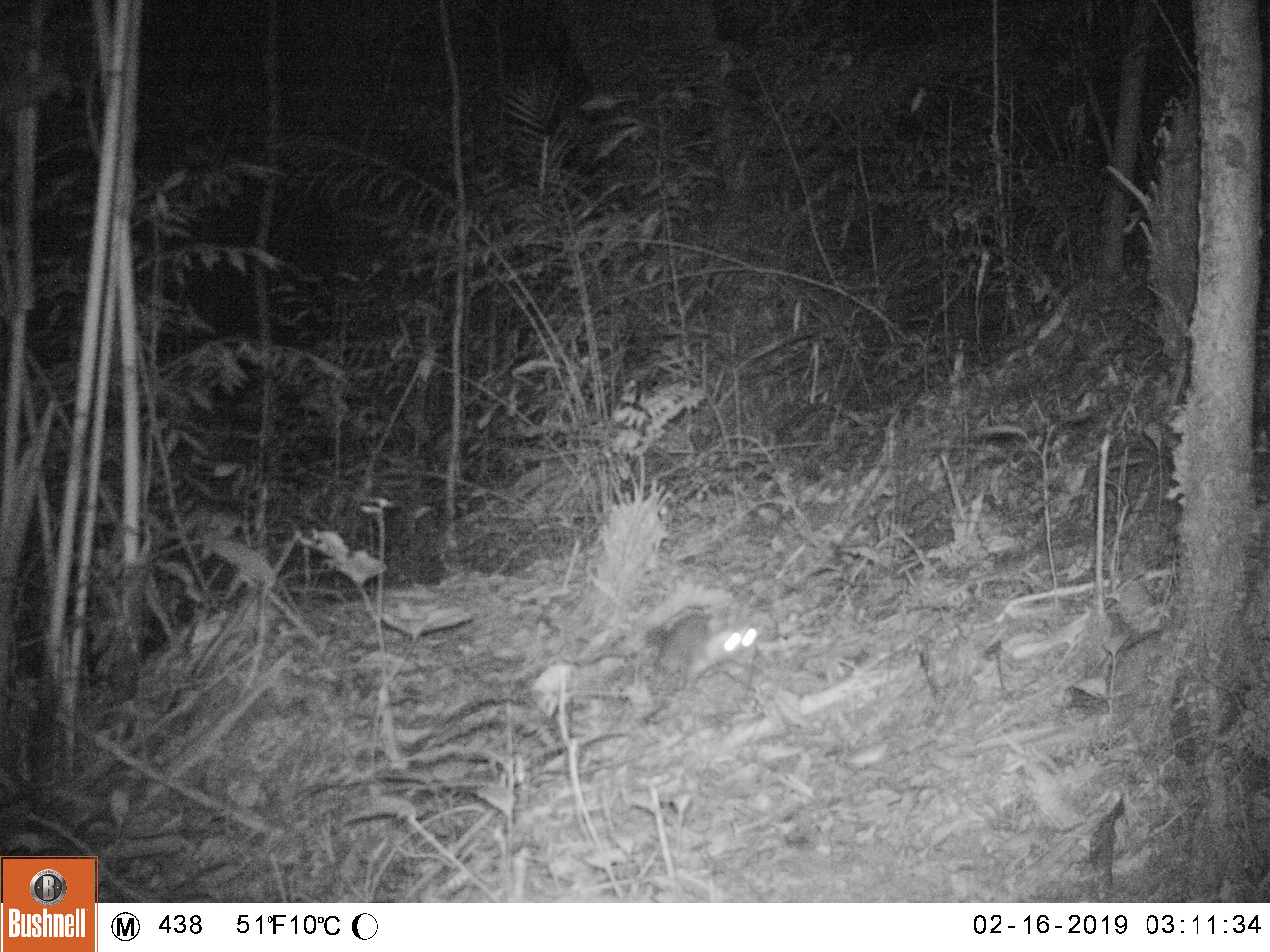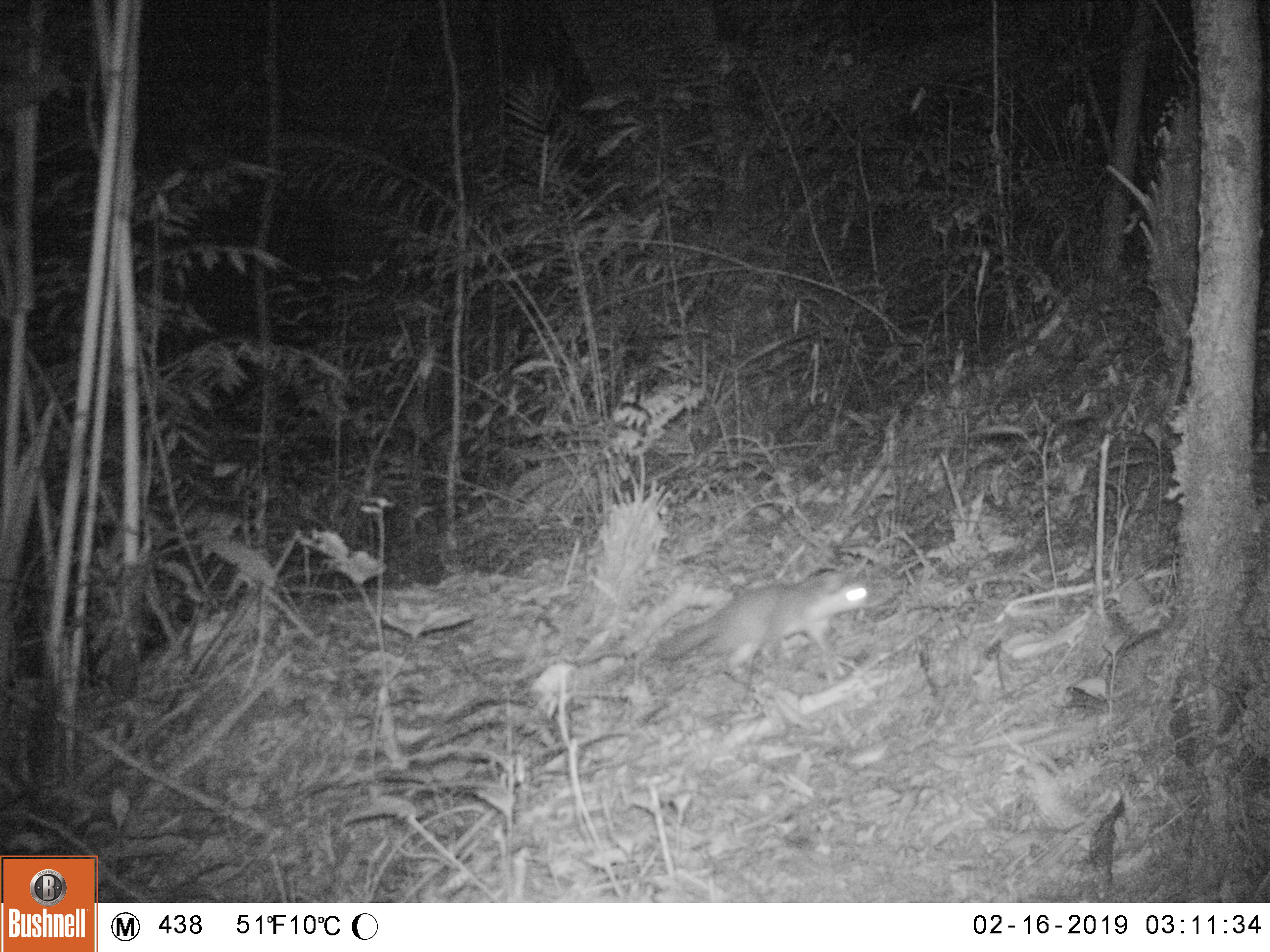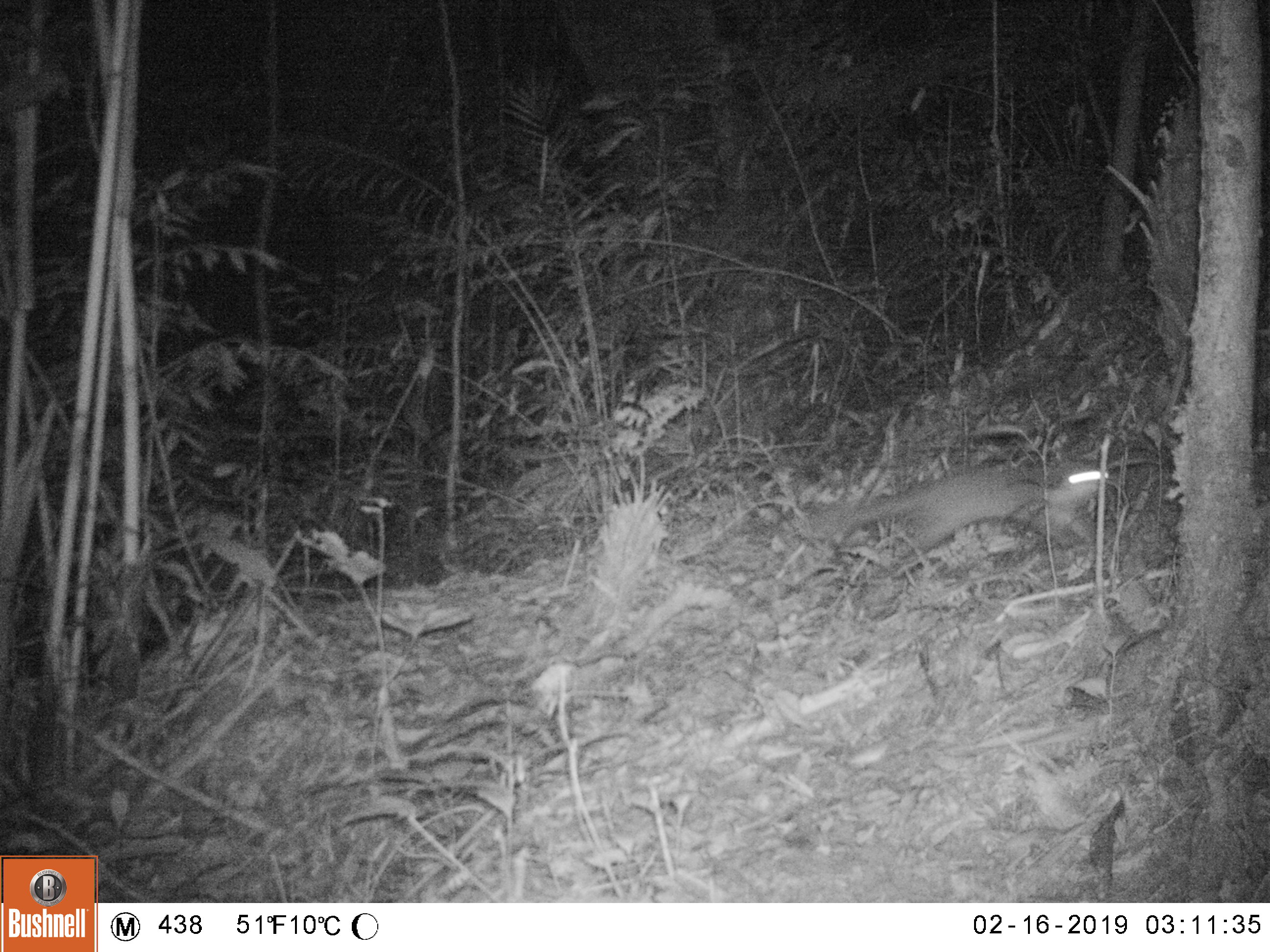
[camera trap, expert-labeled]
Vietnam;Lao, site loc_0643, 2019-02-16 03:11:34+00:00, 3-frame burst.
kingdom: Animalia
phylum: Chordata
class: Mammalia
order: Carnivora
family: Mustelidae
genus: Melogale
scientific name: Melogale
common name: ferret badger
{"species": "ferret badger (Melogale)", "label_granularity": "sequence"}